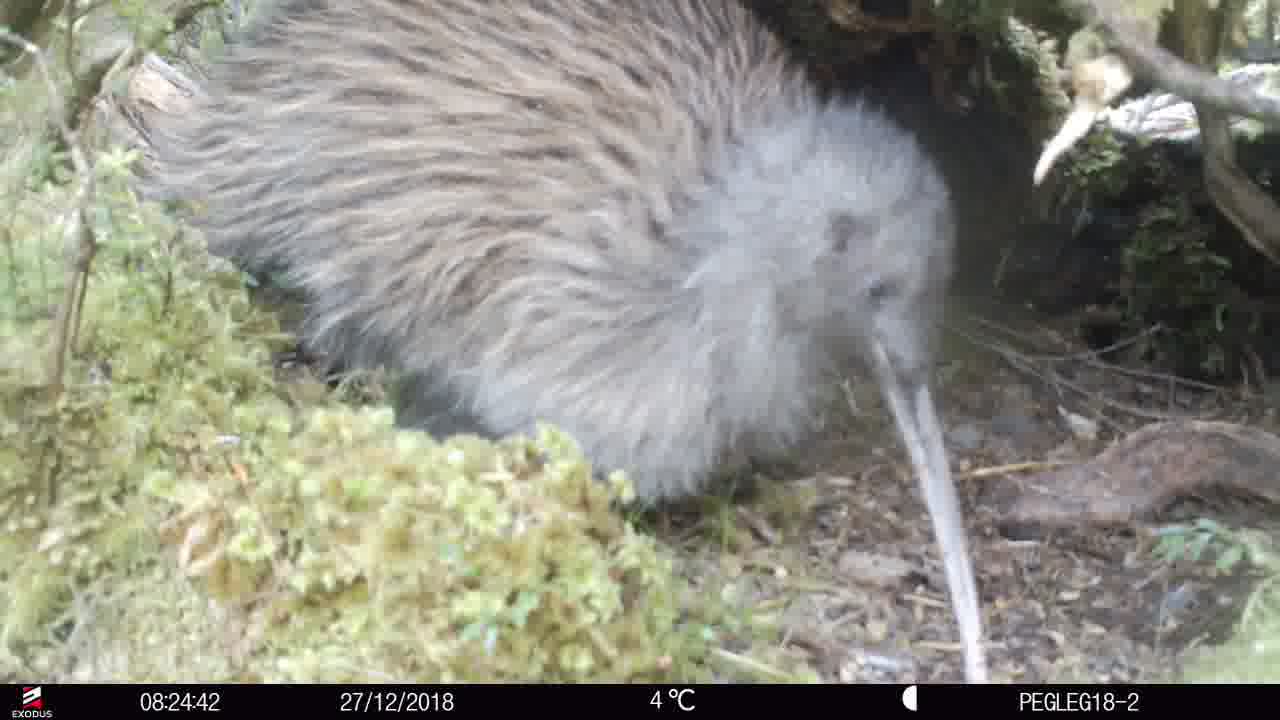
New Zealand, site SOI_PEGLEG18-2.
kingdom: Animalia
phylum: Chordata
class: Aves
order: Apterygiformes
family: Apterygidae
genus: Apteryx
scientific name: Apteryx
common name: kiwi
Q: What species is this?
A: Kiwi (Apteryx).